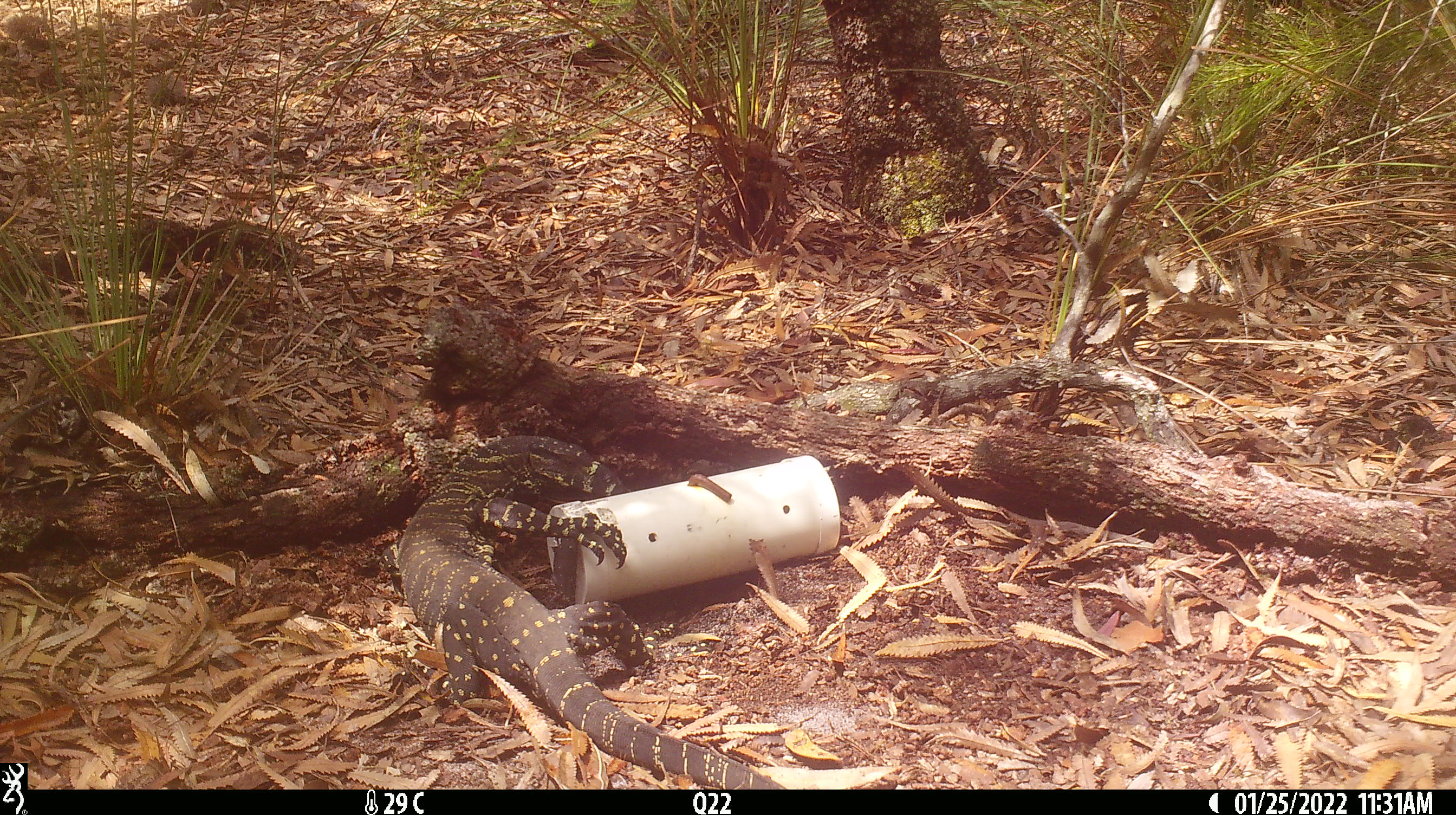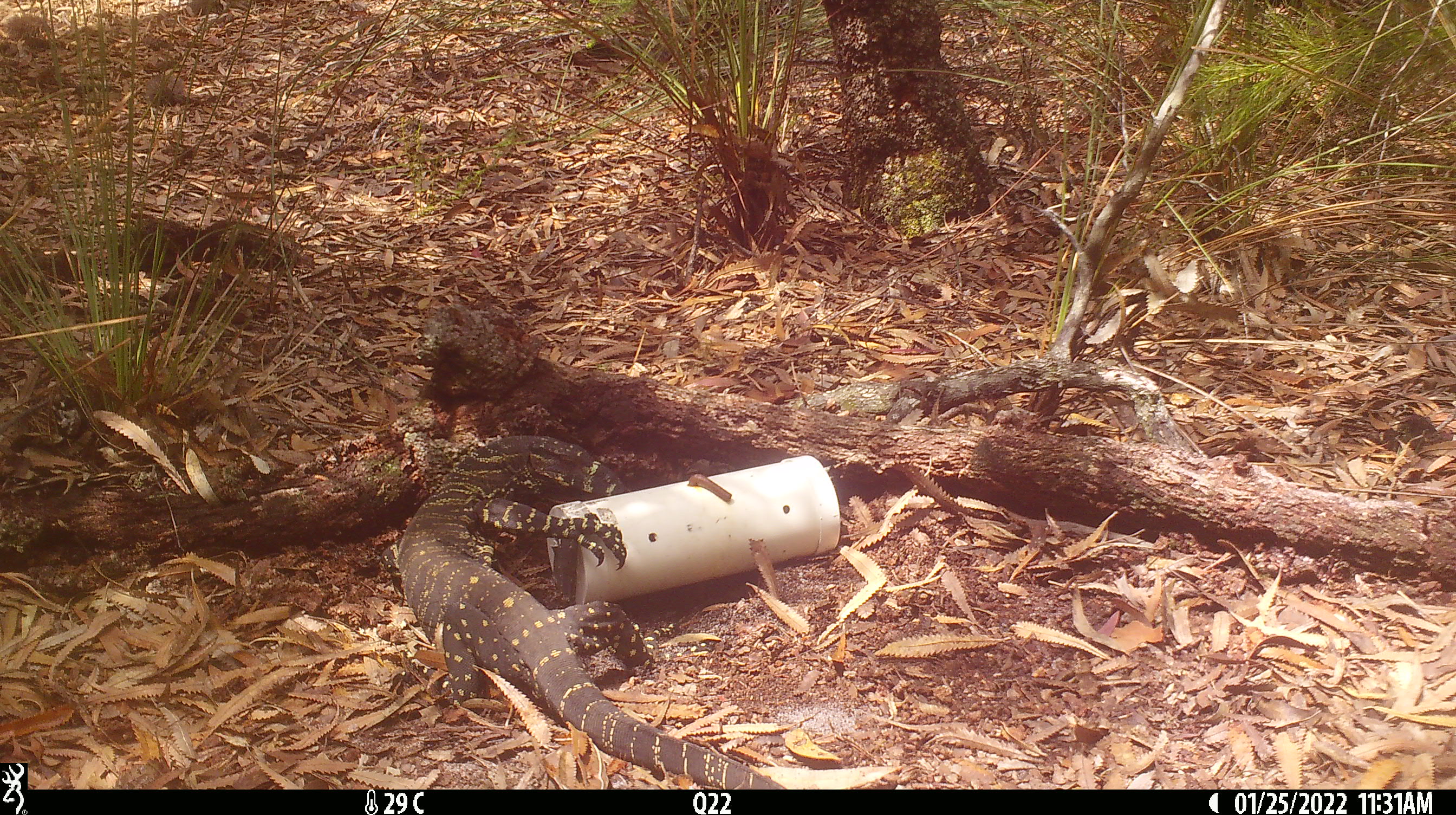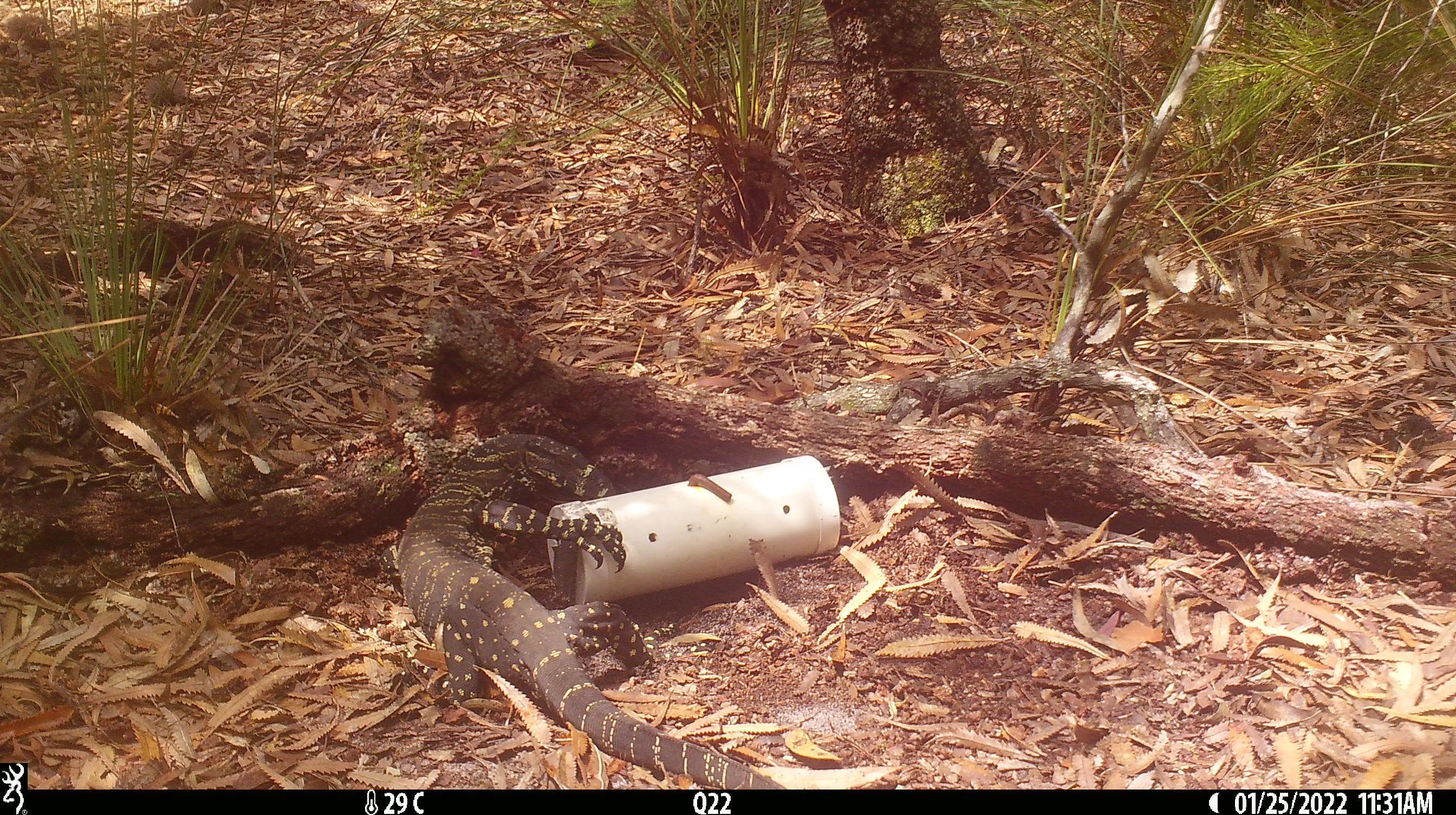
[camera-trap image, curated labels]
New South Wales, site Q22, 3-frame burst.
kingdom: Animalia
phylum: Chordata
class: Reptilia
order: Squamata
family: Varanidae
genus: Varanus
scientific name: Varanus varius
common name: lace monitor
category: goanna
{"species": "goanna (lace monitor) (Varanus varius)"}